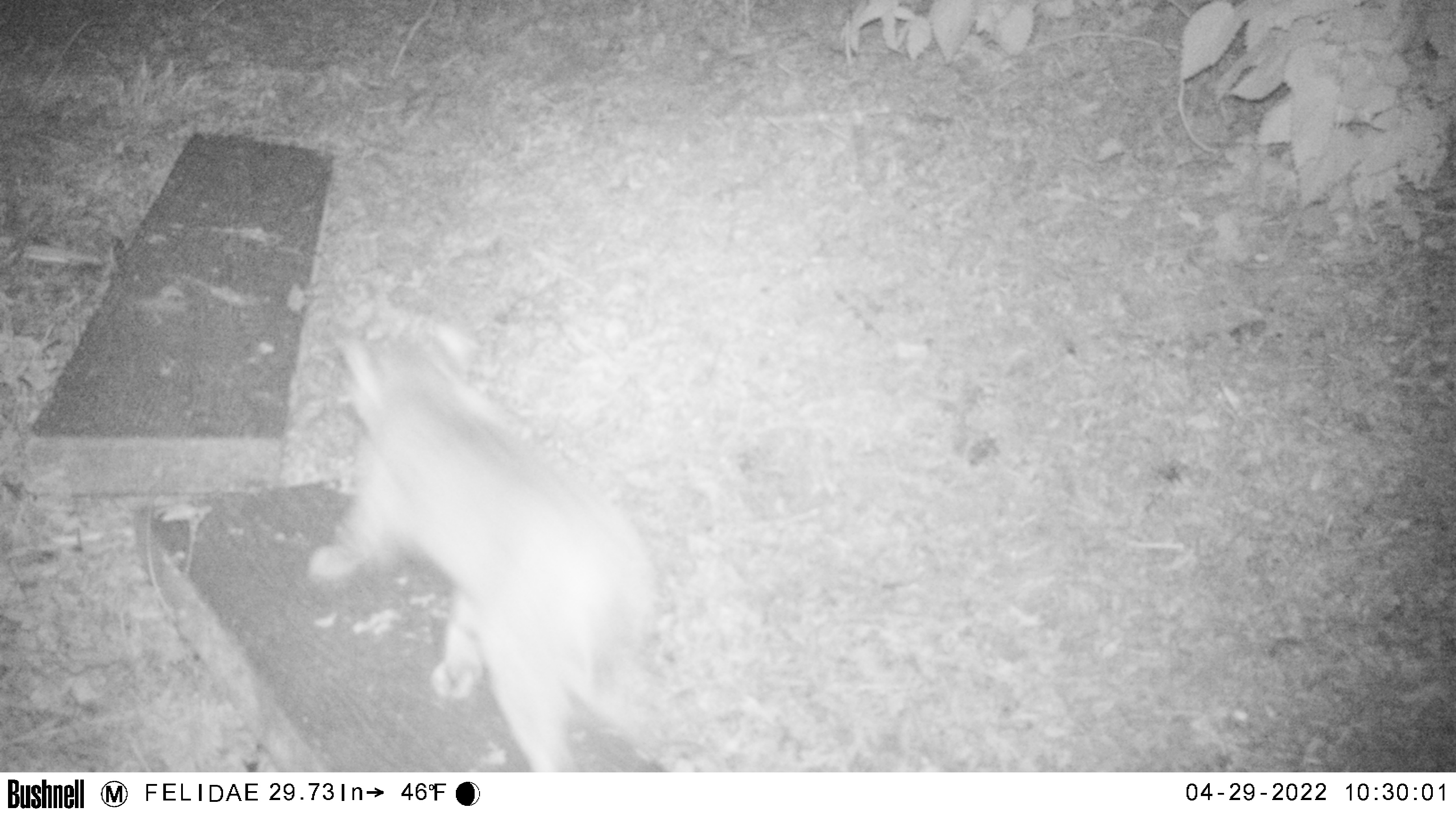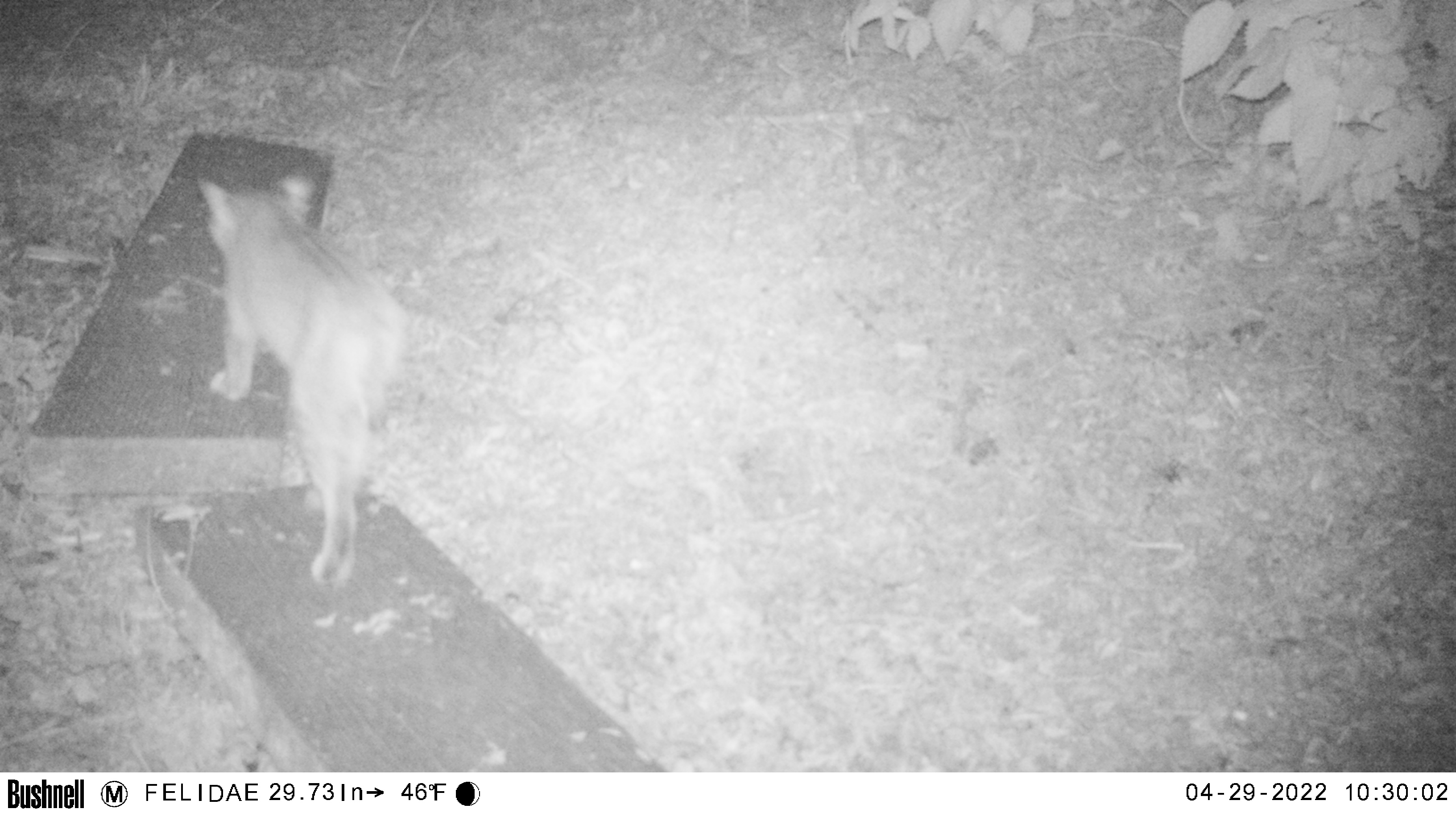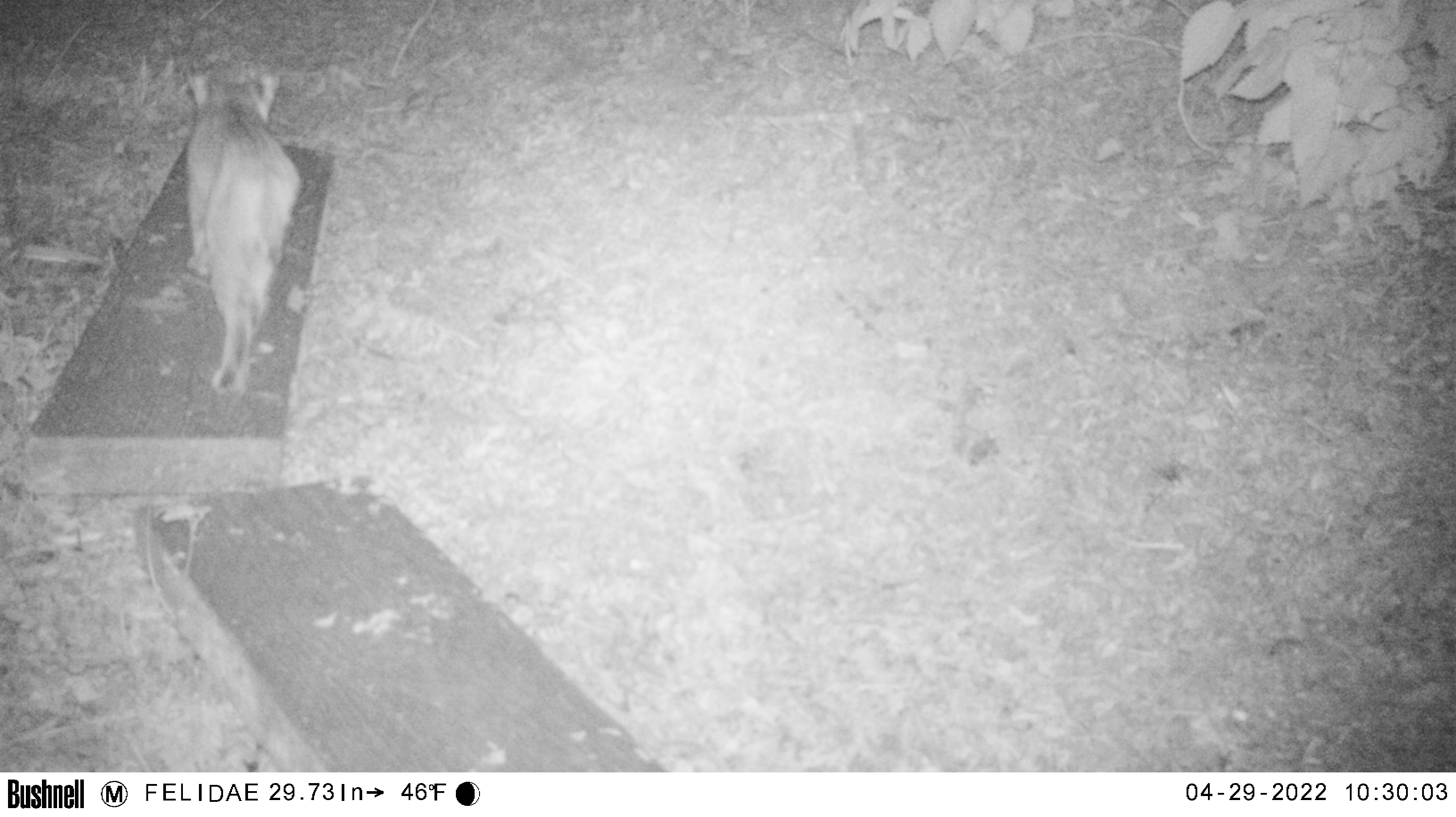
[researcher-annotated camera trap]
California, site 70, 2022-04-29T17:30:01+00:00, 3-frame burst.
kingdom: Animalia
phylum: Chordata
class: Mammalia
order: Carnivora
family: Felidae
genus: Lynx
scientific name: Lynx rufus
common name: bobcat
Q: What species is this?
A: Bobcat (Lynx rufus).